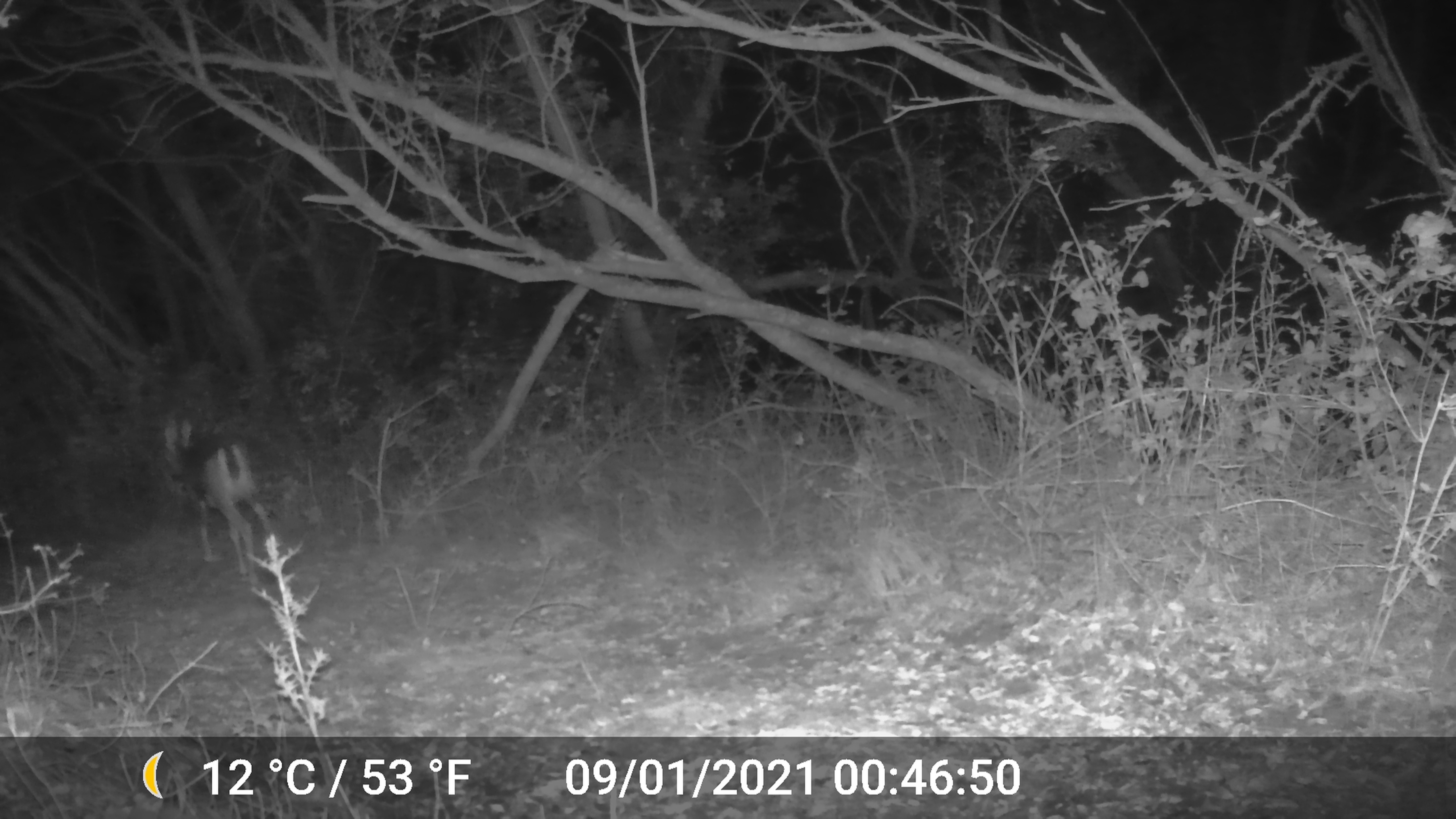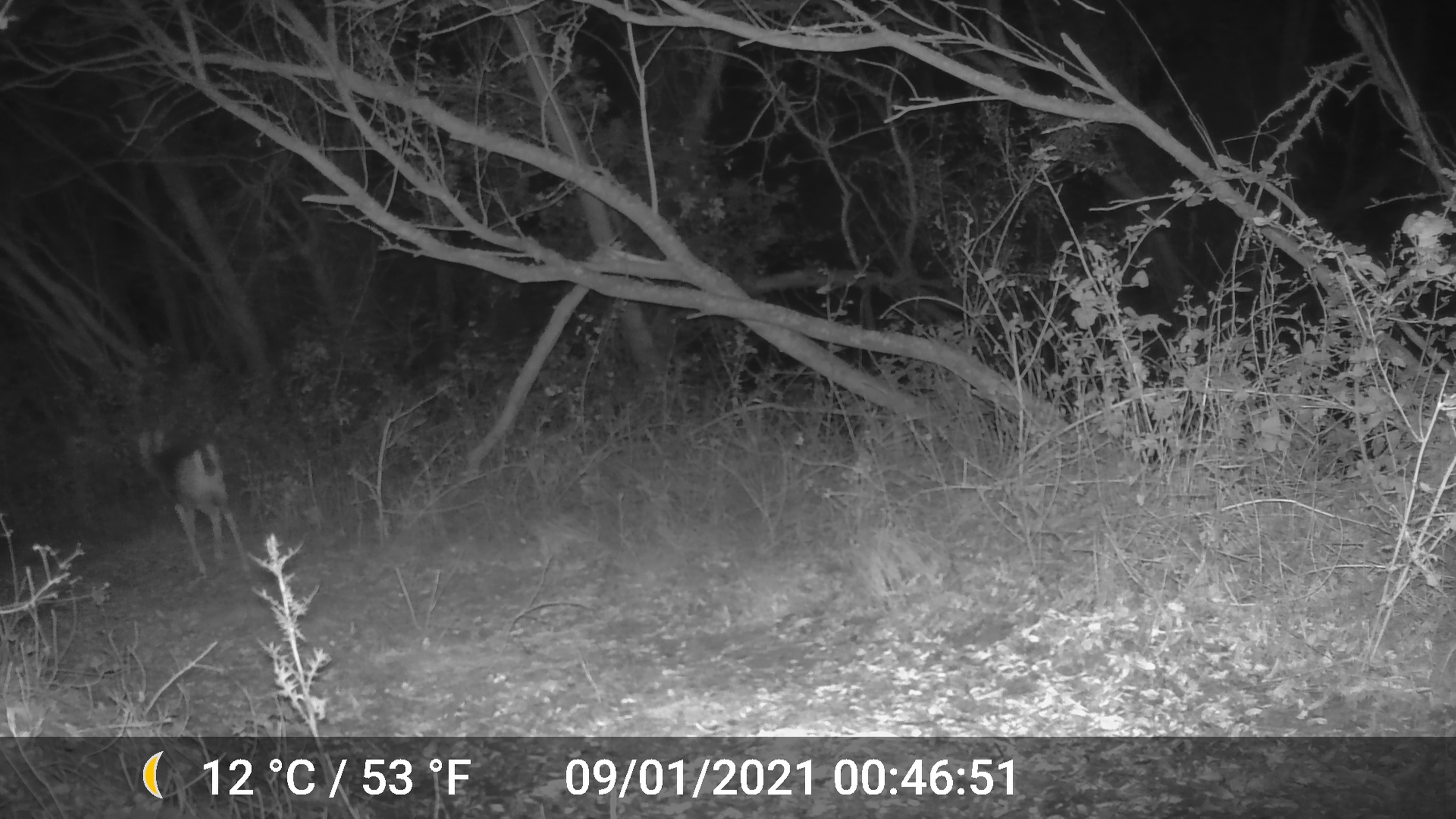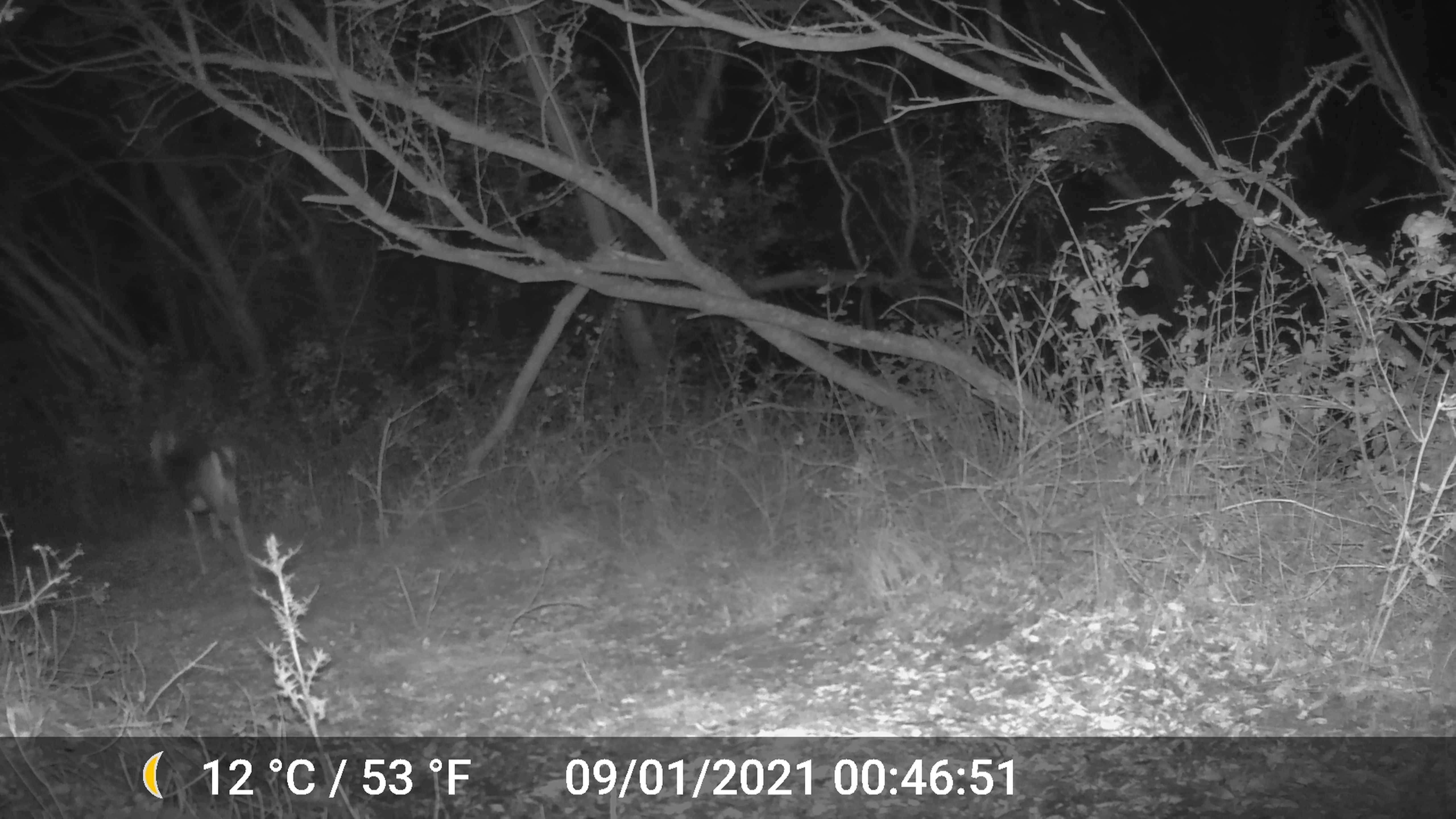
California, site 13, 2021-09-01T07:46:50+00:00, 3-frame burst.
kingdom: Animalia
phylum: Chordata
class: Mammalia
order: Artiodactyla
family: Cervidae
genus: Odocoileus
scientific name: Odocoileus hemionus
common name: mule deer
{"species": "mule deer (Odocoileus hemionus)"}